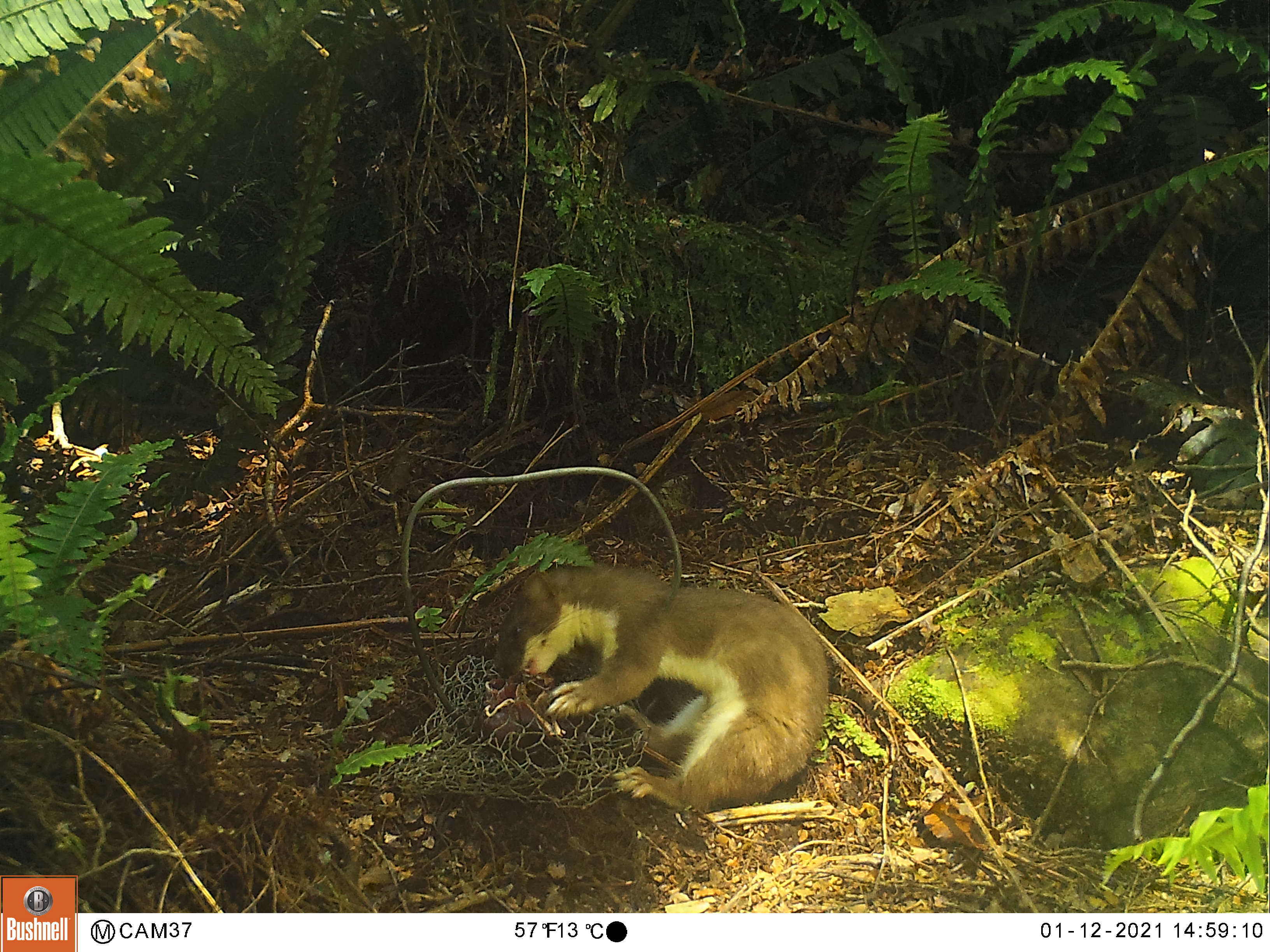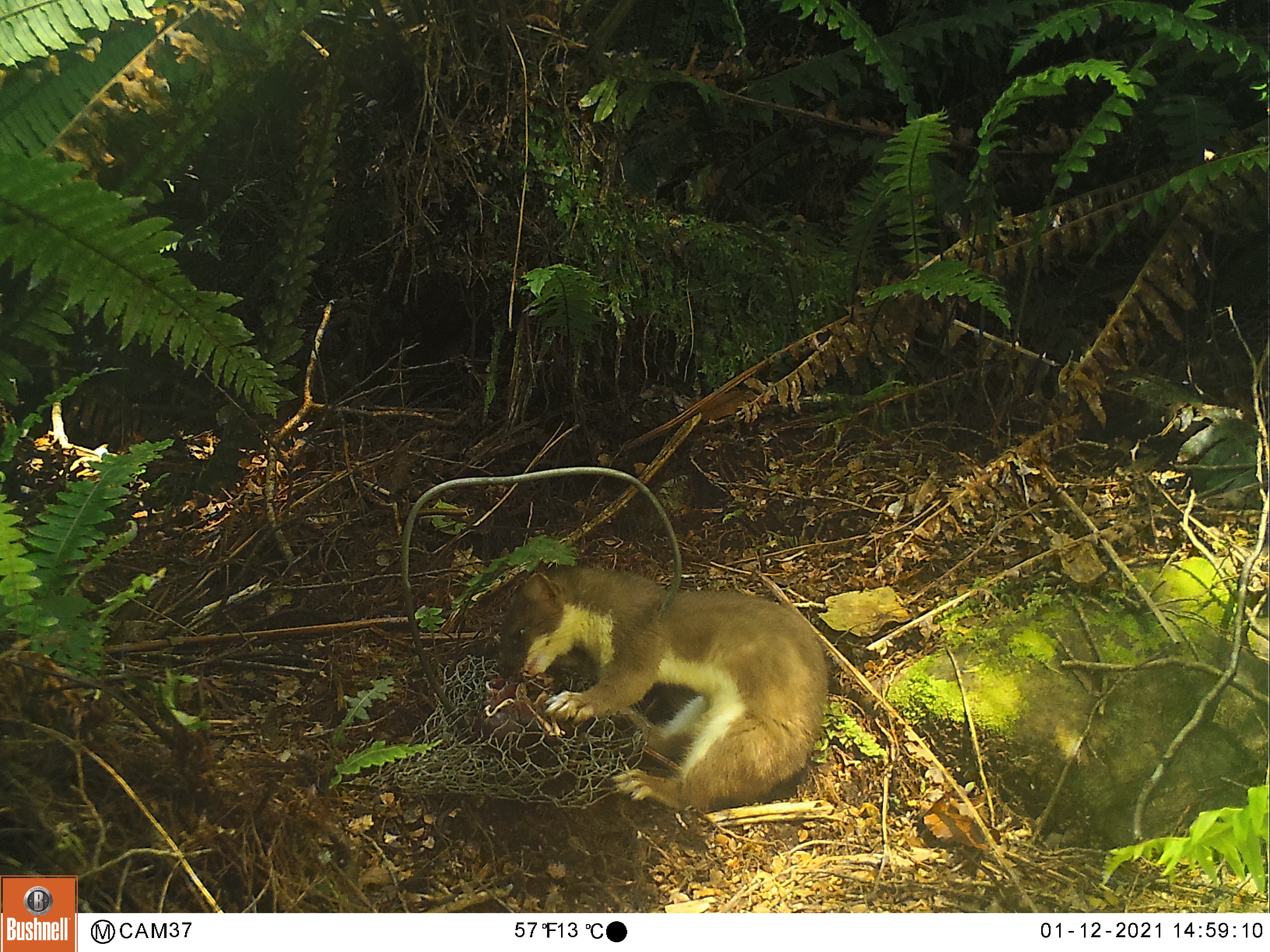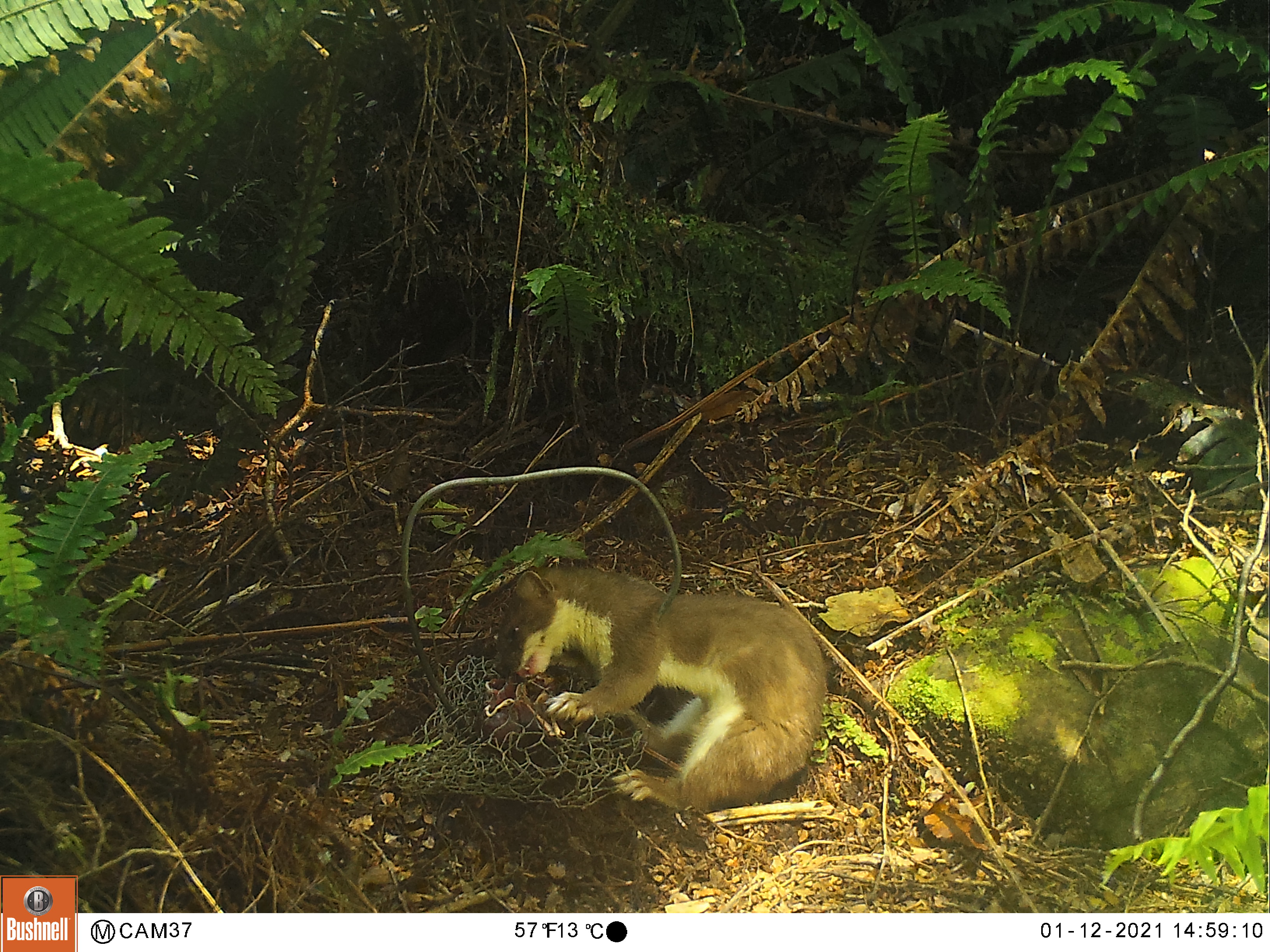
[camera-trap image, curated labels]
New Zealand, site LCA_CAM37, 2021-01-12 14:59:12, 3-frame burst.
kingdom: Animalia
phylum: Chordata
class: Mammalia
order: Carnivora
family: Mustelidae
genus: Mustela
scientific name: Mustela erminea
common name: stoat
Stoat (Mustela erminea).